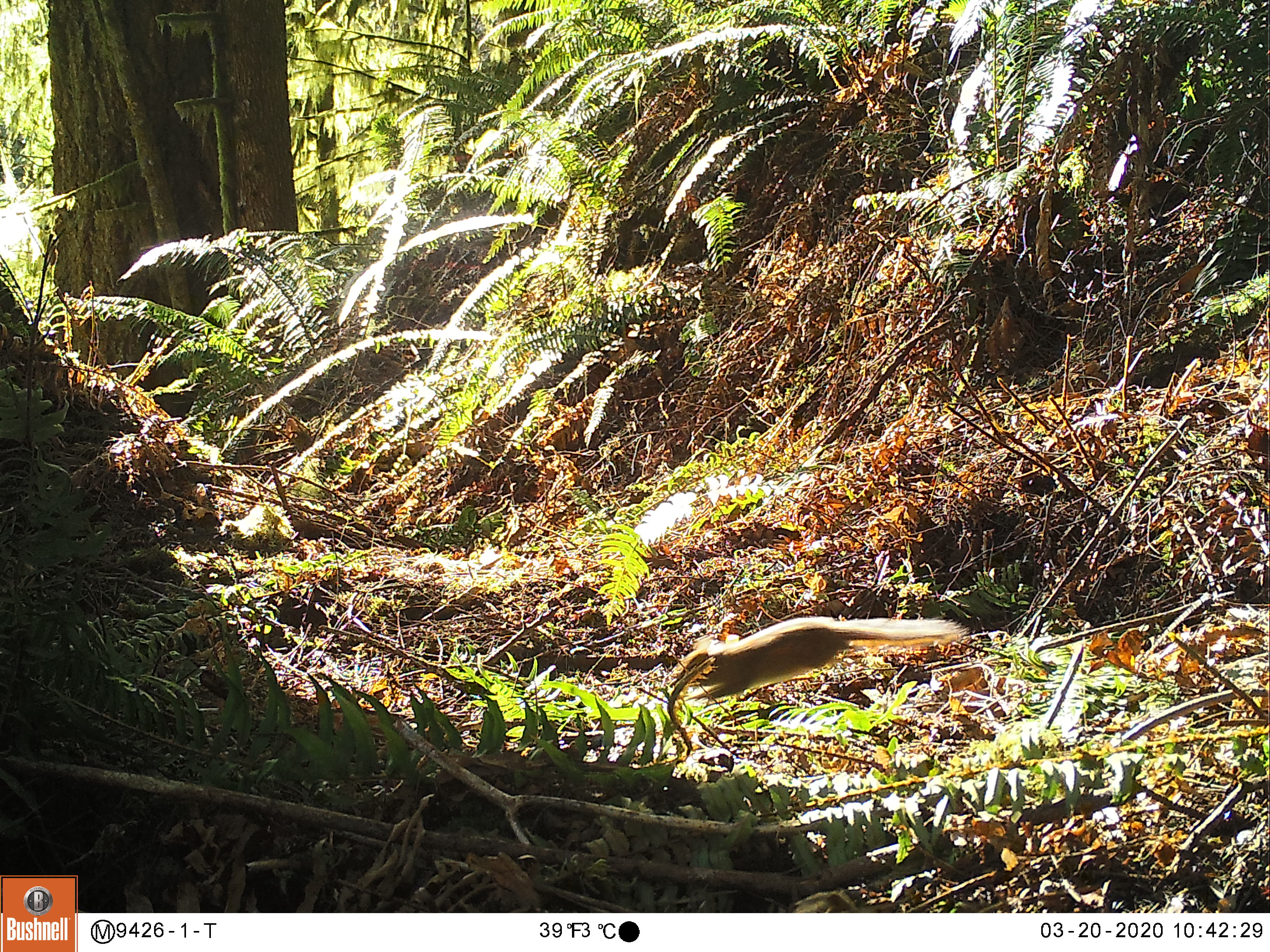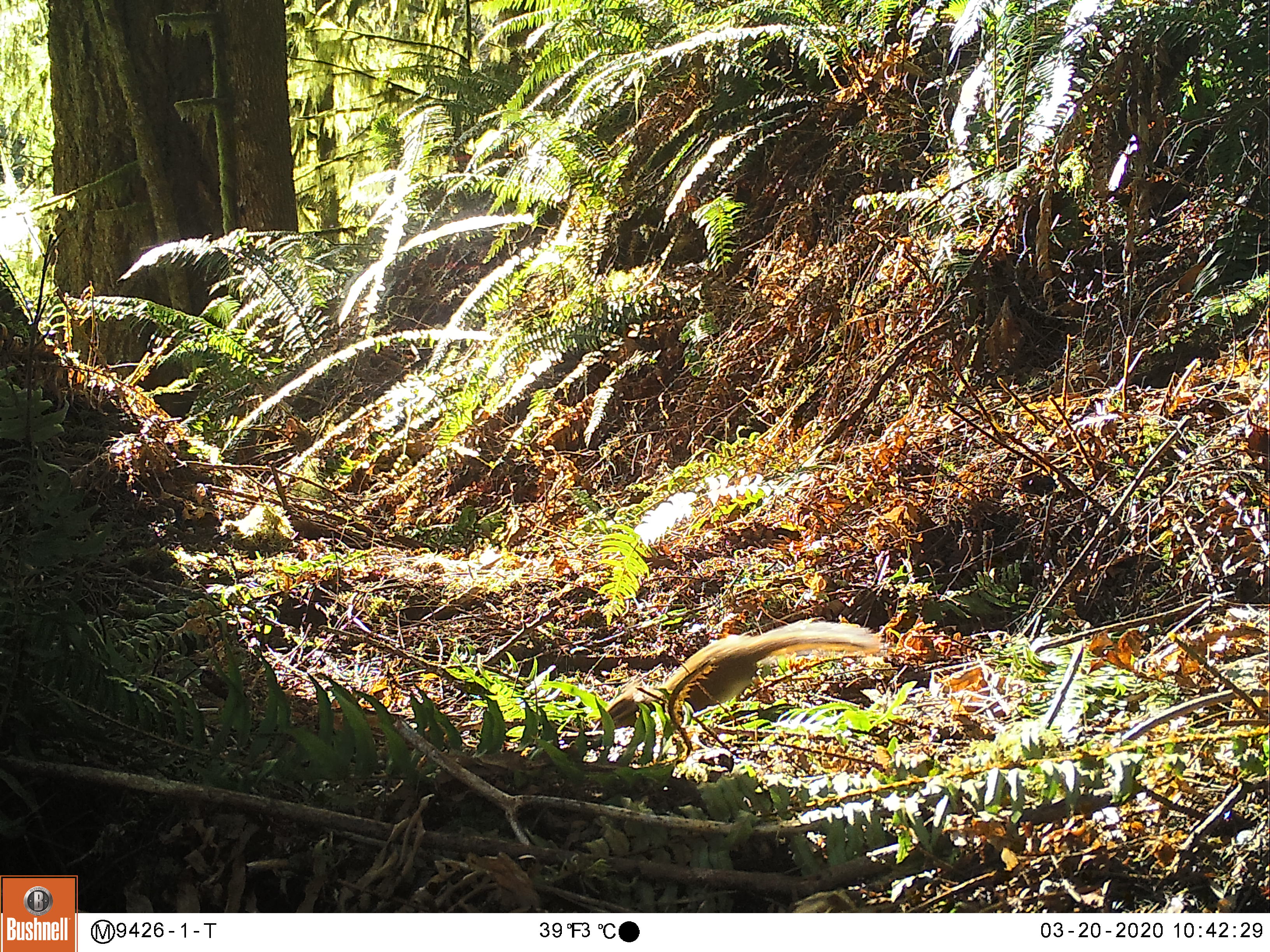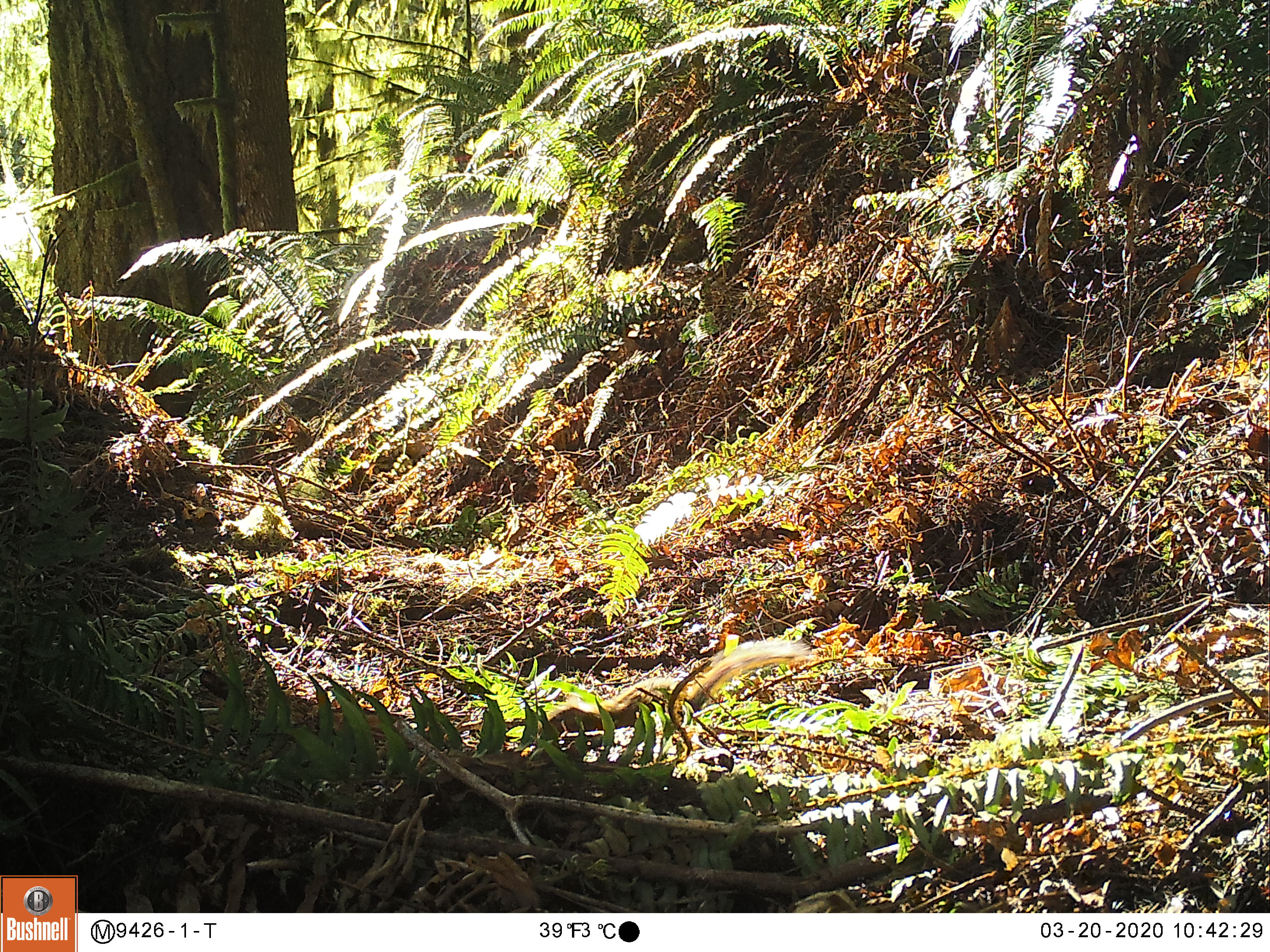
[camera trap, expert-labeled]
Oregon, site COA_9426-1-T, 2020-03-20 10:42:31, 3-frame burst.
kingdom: Animalia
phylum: Chordata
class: Mammalia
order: Rodentia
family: Sciuridae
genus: Tamiasciurus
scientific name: Tamiasciurus douglasii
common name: douglas squirrel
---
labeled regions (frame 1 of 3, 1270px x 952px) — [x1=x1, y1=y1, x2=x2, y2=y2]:
douglas squirrel: [x1=672, y1=611, x2=959, y2=701]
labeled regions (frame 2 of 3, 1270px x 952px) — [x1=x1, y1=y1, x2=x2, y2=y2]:
douglas squirrel: [x1=602, y1=624, x2=872, y2=723]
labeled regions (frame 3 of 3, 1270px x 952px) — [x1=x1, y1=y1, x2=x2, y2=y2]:
douglas squirrel: [x1=529, y1=636, x2=801, y2=744]